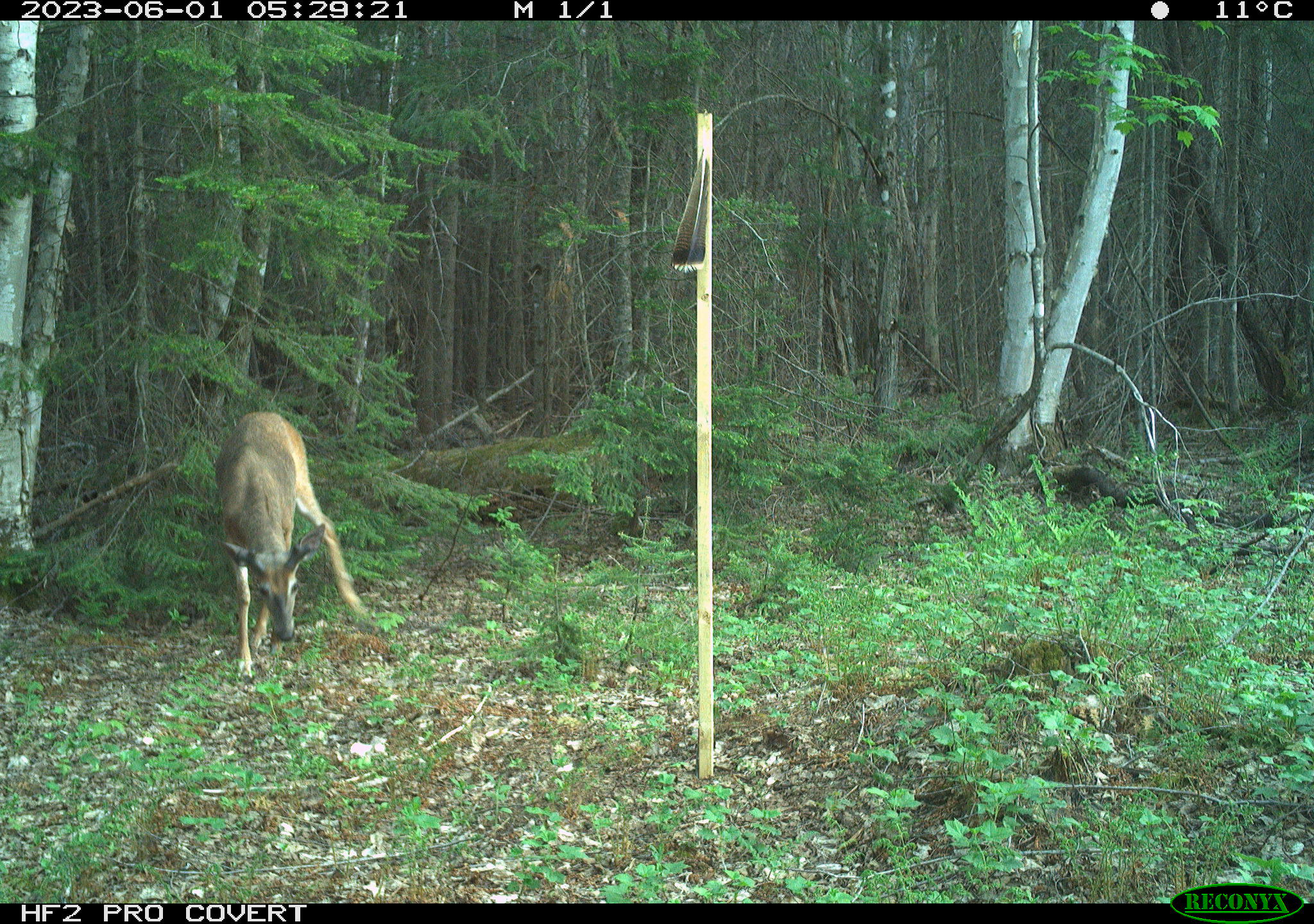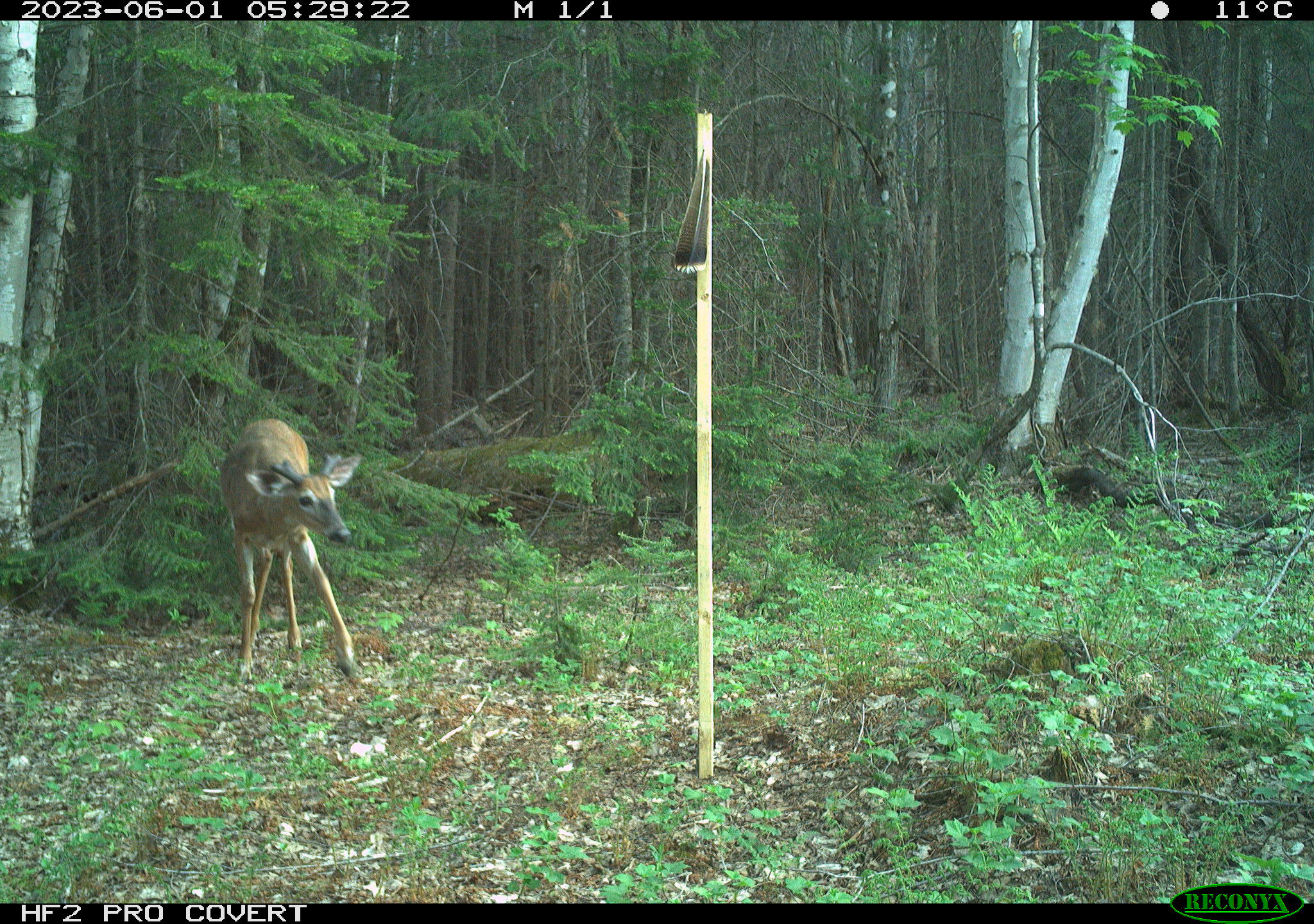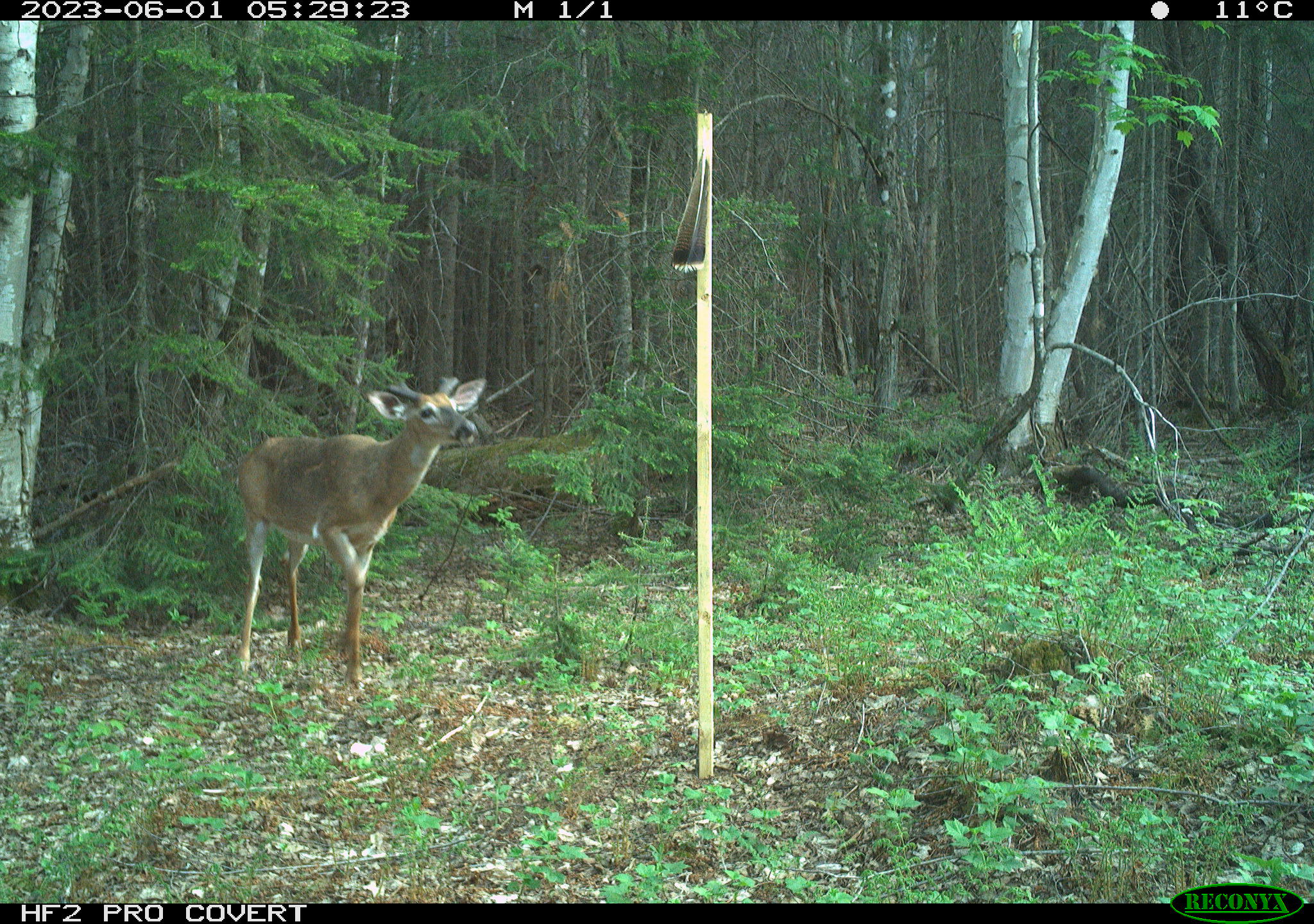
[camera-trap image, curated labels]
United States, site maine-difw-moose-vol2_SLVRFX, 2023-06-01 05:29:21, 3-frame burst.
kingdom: Animalia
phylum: Chordata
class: Mammalia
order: Artiodactyla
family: Cervidae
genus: Odocoileus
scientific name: Odocoileus virginianus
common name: white-tailed deer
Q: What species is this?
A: White-tailed deer (Odocoileus virginianus).